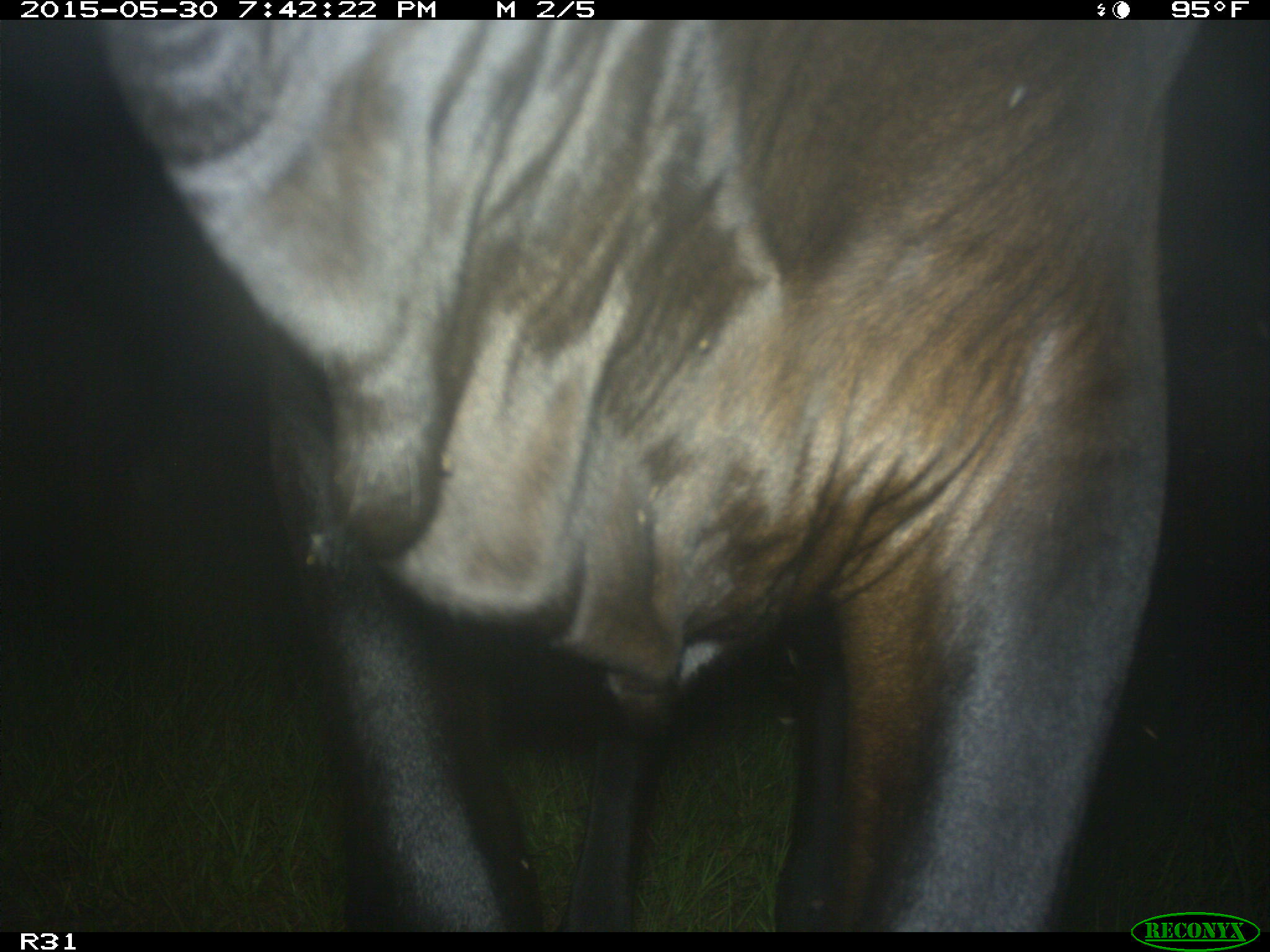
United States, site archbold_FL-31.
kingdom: Animalia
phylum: Chordata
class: Mammalia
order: Artiodactyla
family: Bovidae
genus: Bos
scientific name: Bos taurus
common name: domestic cow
Bos taurus (domestic cow).